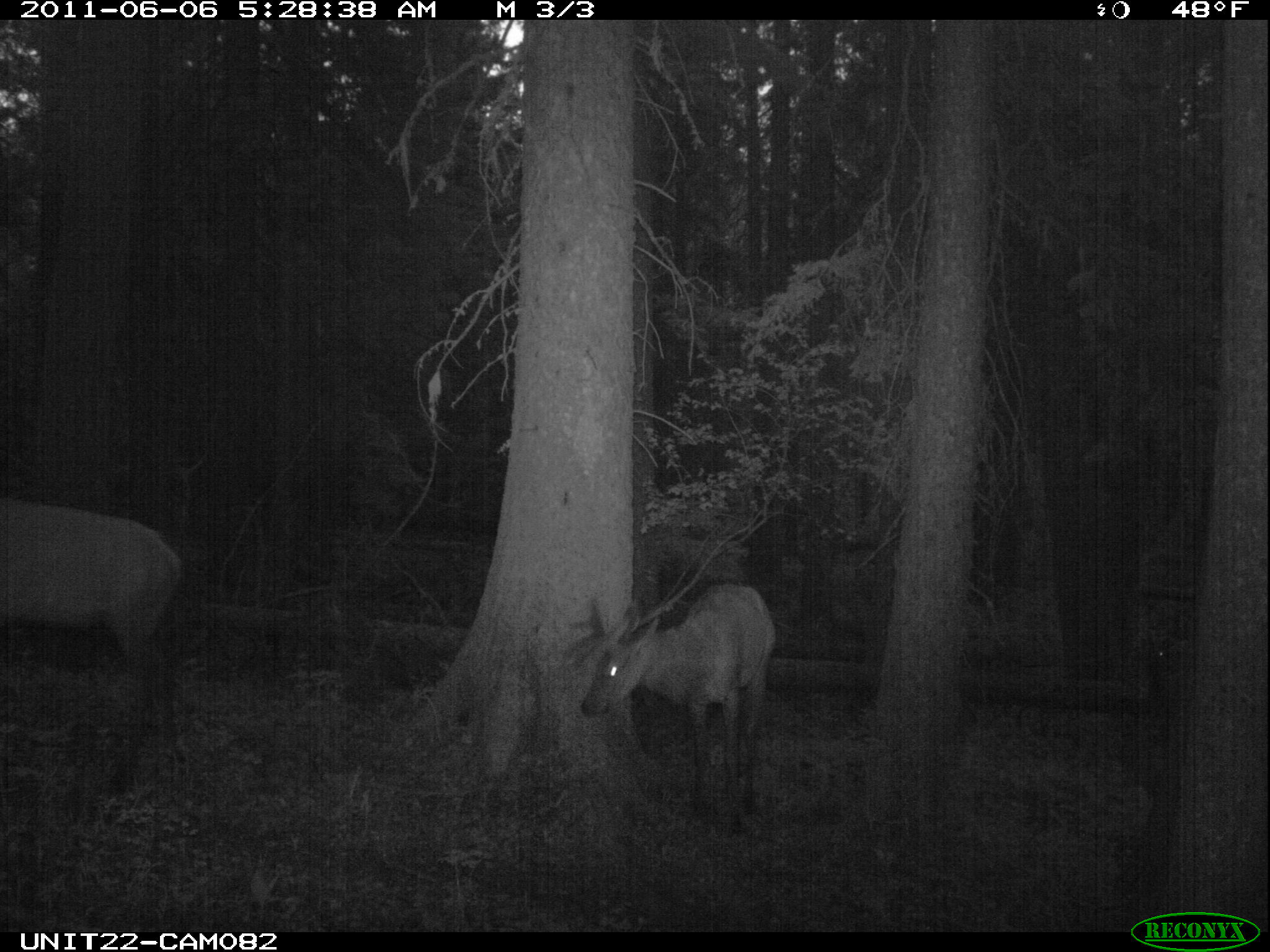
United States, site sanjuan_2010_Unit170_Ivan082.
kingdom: Animalia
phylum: Chordata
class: Mammalia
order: Artiodactyla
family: Cervidae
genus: Cervus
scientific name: Cervus elaphus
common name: red deer